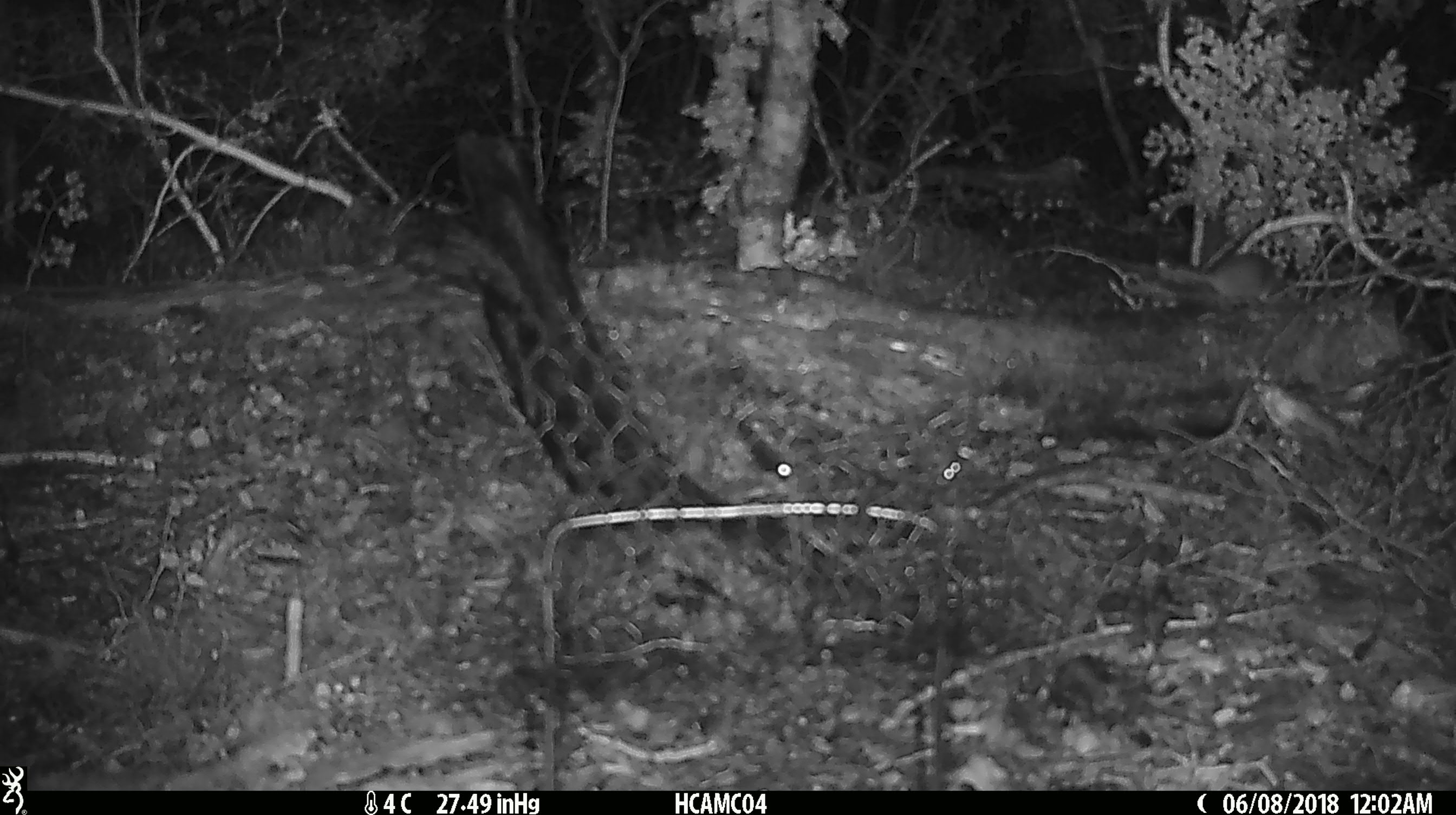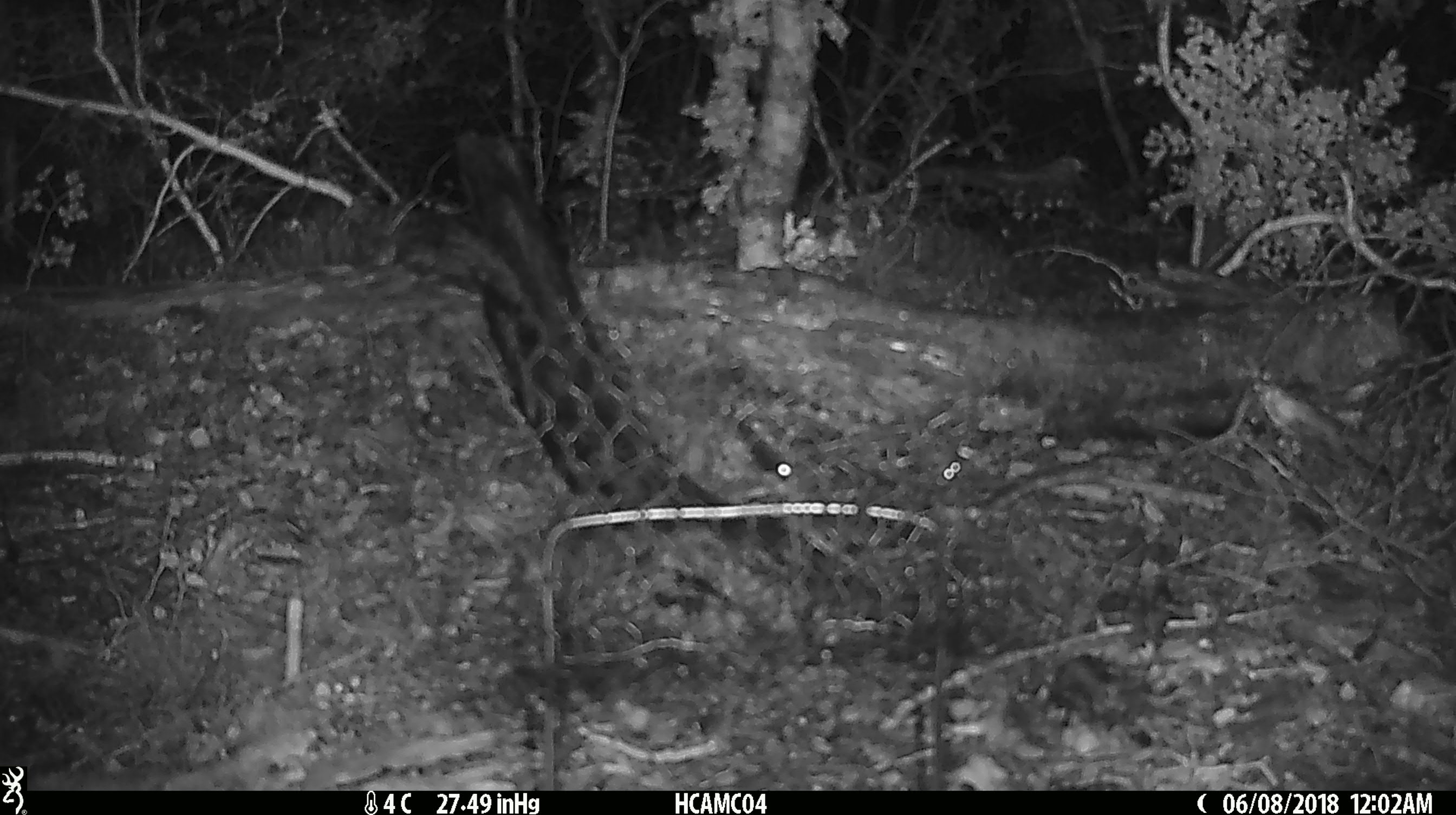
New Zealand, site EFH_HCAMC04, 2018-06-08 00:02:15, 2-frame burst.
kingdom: Animalia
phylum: Chordata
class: Mammalia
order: Rodentia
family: Muridae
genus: Mus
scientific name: Mus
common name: mouse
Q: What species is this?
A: Mouse (Mus).